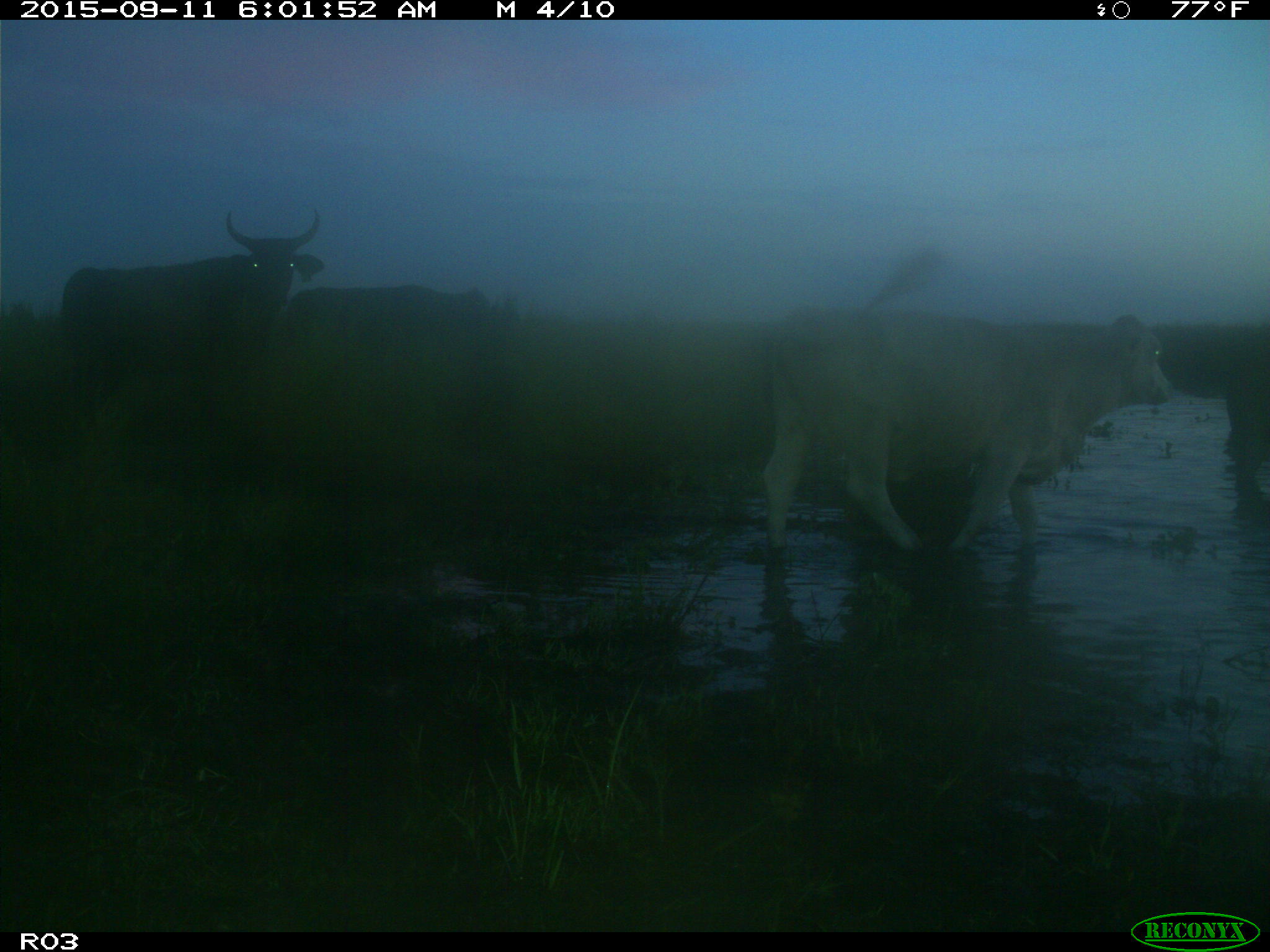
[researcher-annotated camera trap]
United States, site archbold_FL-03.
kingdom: Animalia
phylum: Chordata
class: Mammalia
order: Artiodactyla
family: Bovidae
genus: Bos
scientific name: Bos taurus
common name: domestic cow